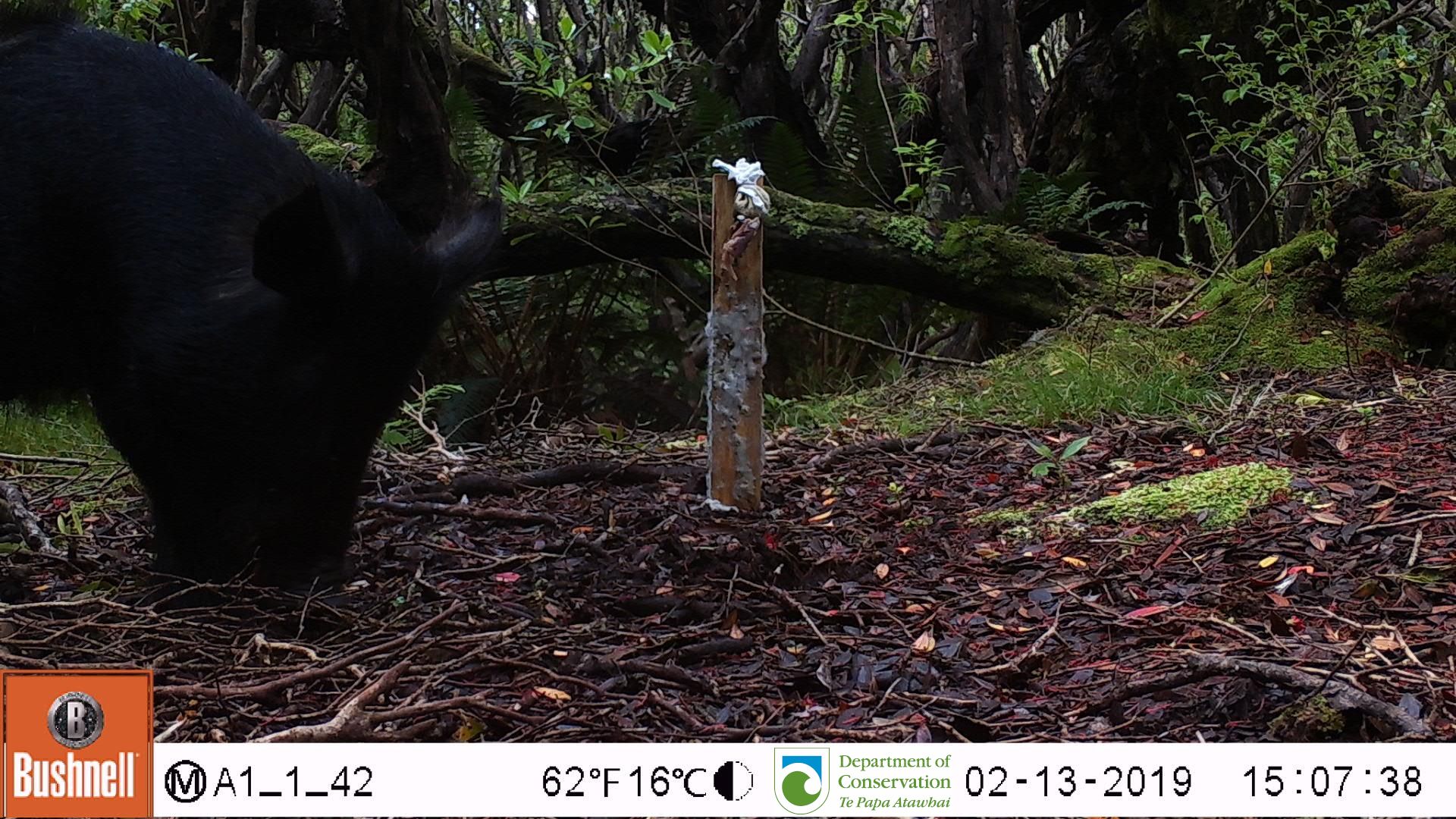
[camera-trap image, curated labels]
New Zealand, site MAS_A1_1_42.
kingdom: Animalia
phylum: Chordata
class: Mammalia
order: Artiodactyla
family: Suidae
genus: Sus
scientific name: Sus scrofa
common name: pig